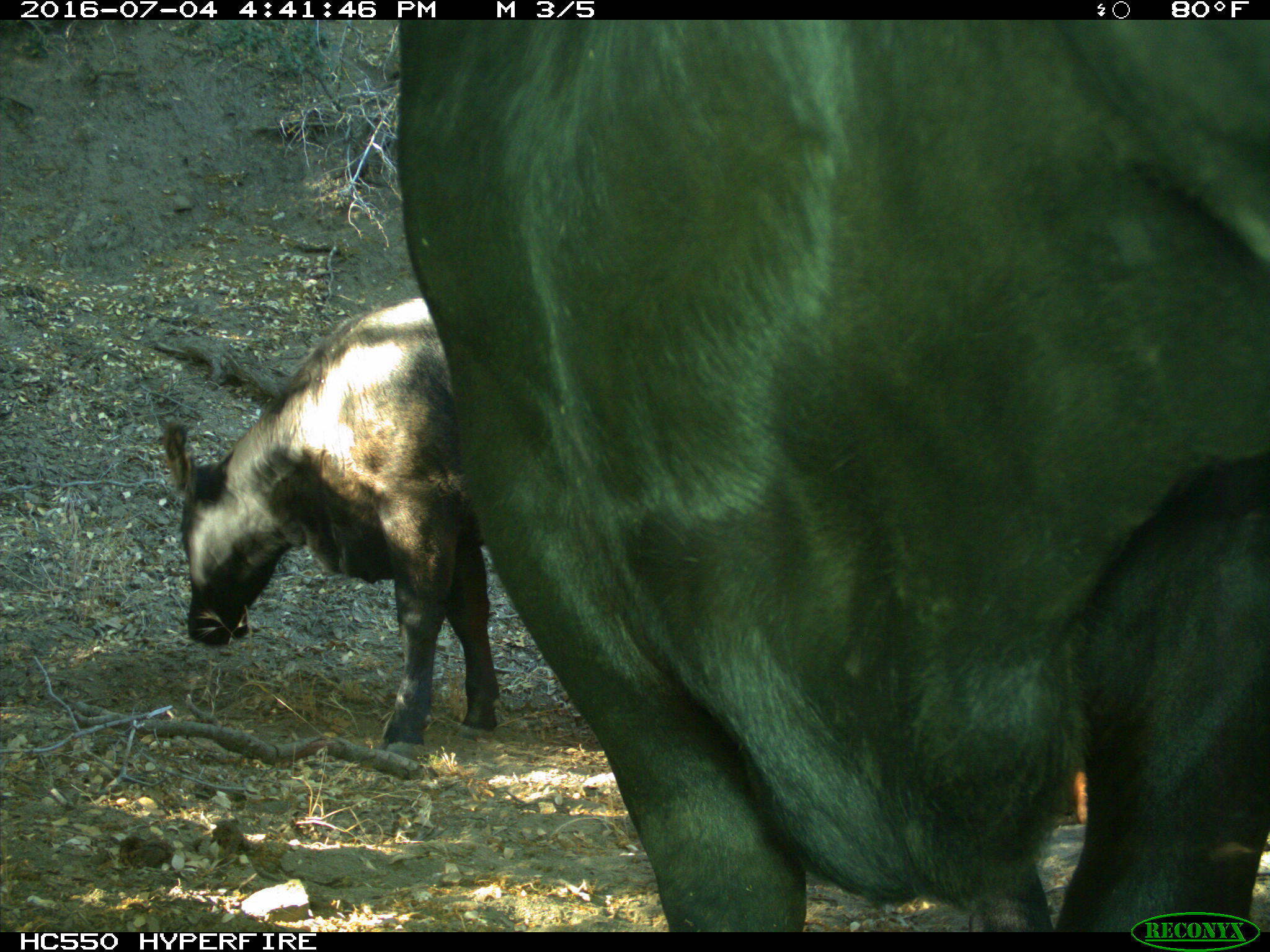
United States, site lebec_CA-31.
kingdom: Animalia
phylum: Chordata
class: Mammalia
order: Artiodactyla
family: Bovidae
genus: Bos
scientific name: Bos taurus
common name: domestic cow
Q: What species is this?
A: Bos taurus (domestic cow).